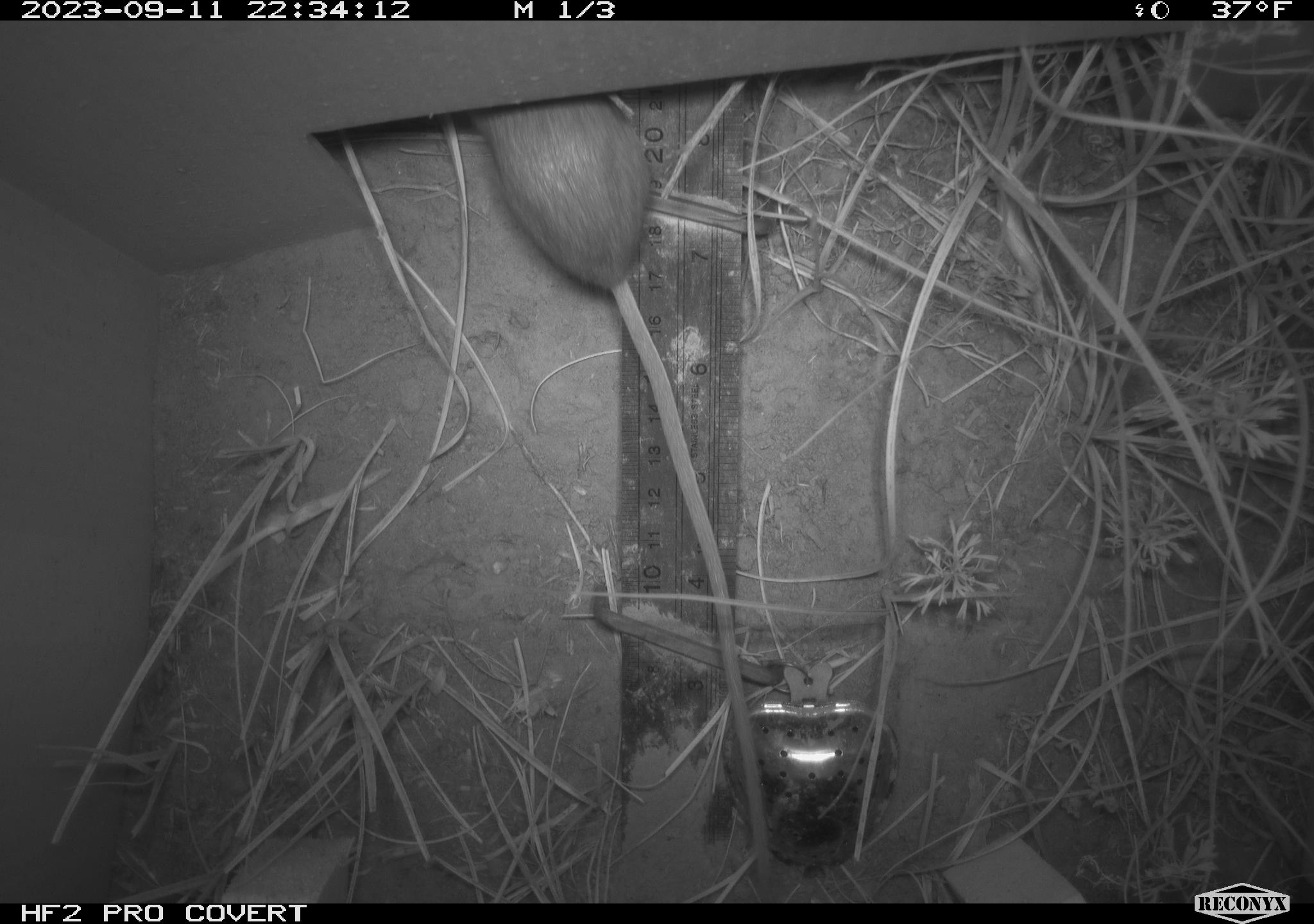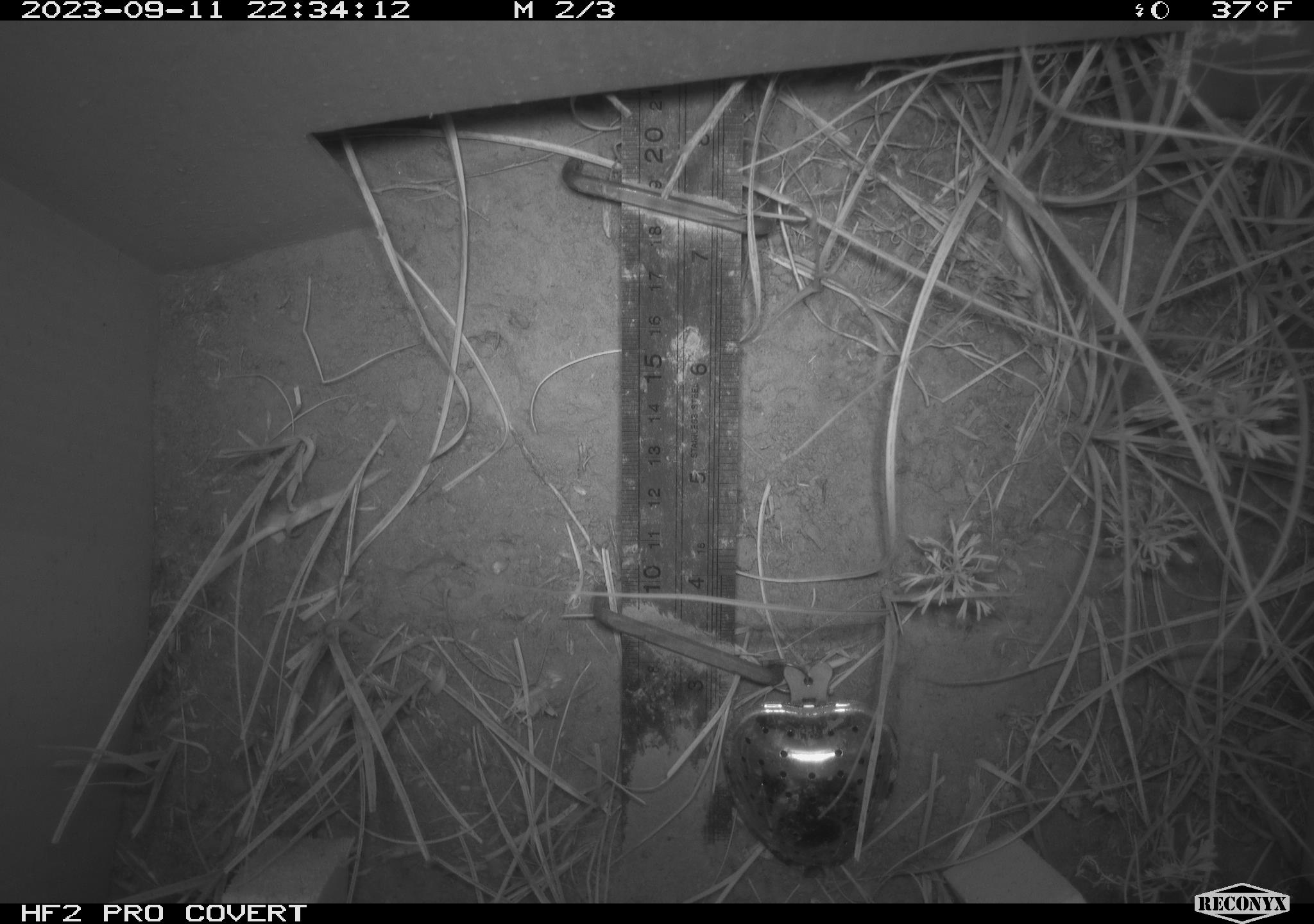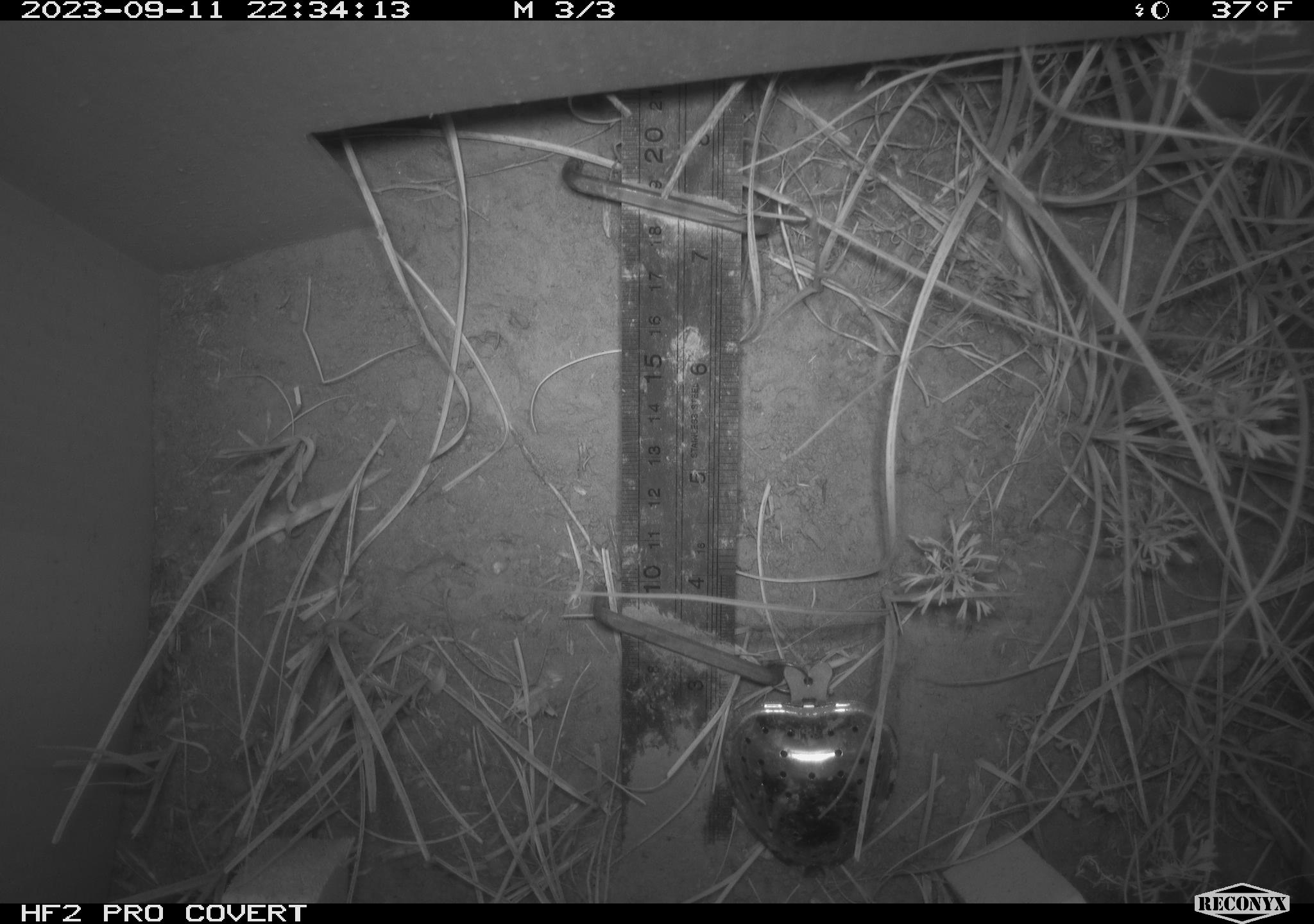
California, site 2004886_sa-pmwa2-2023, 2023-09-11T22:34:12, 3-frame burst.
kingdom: Animalia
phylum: Chordata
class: Mammalia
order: Rodentia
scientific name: Rodentia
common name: mouse species